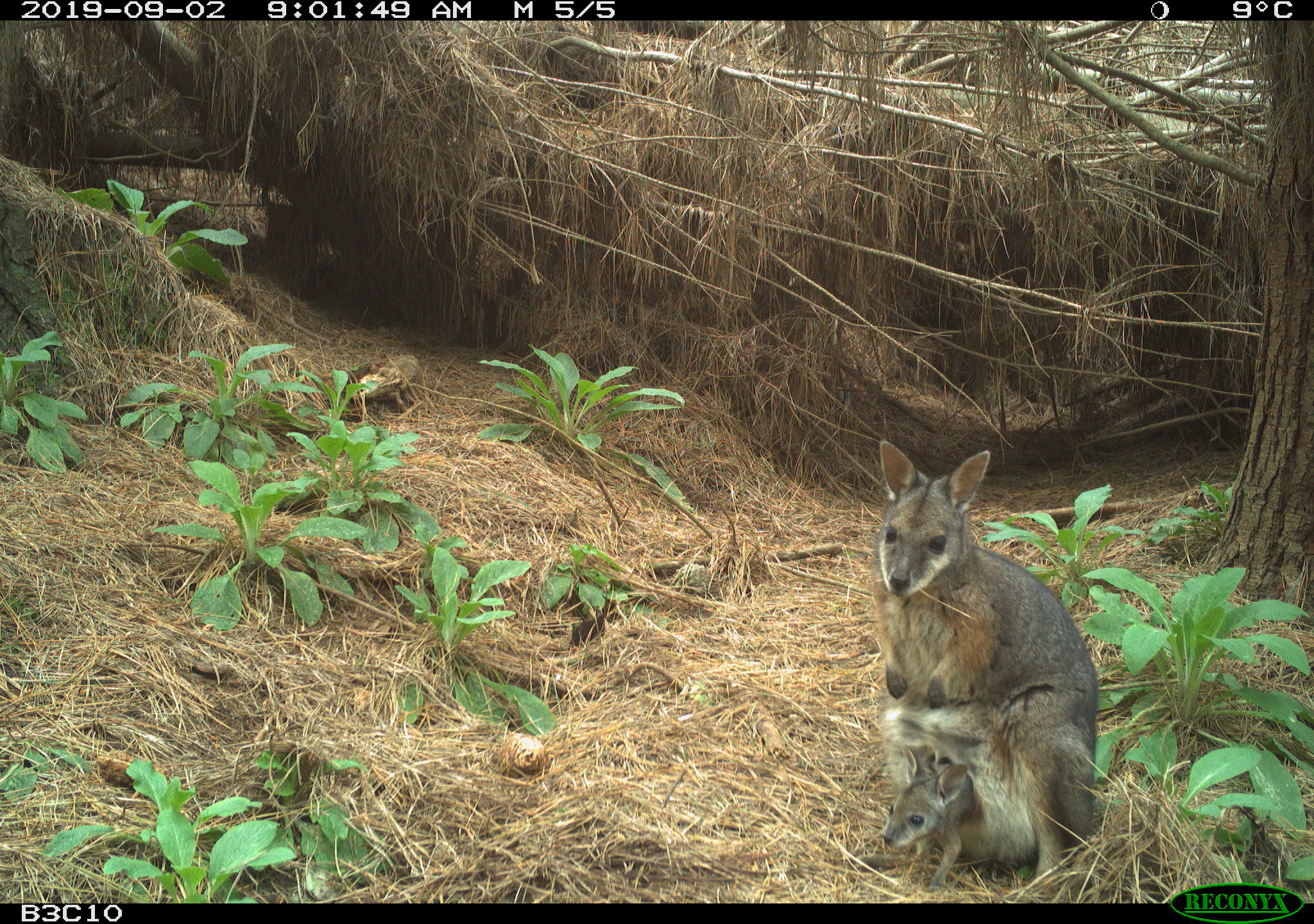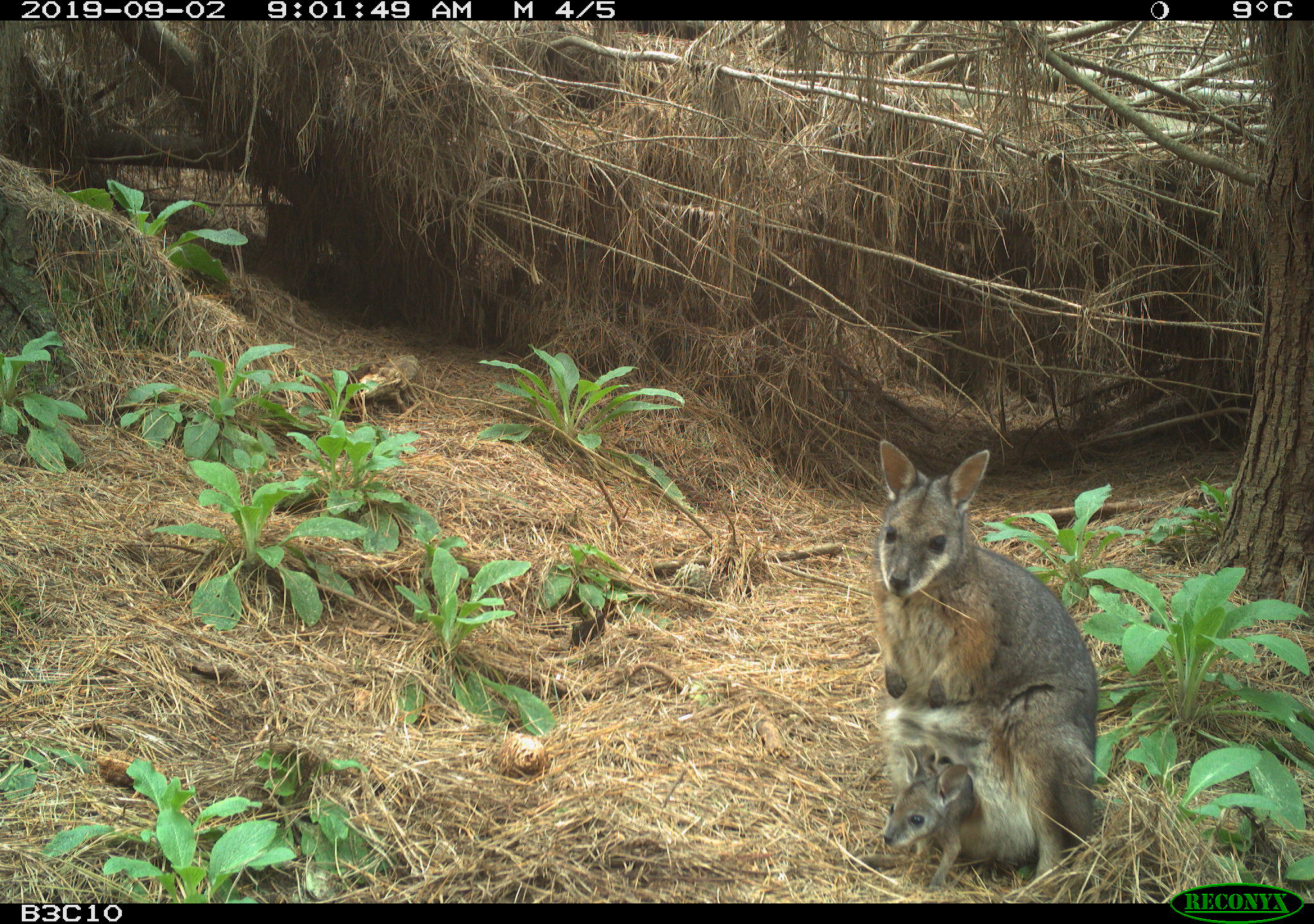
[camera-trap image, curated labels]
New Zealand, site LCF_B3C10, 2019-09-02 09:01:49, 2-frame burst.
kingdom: Animalia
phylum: Chordata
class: Mammalia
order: Diprotodontia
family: Macropodidae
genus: Notamacropus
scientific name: Notamacropus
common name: wallaby